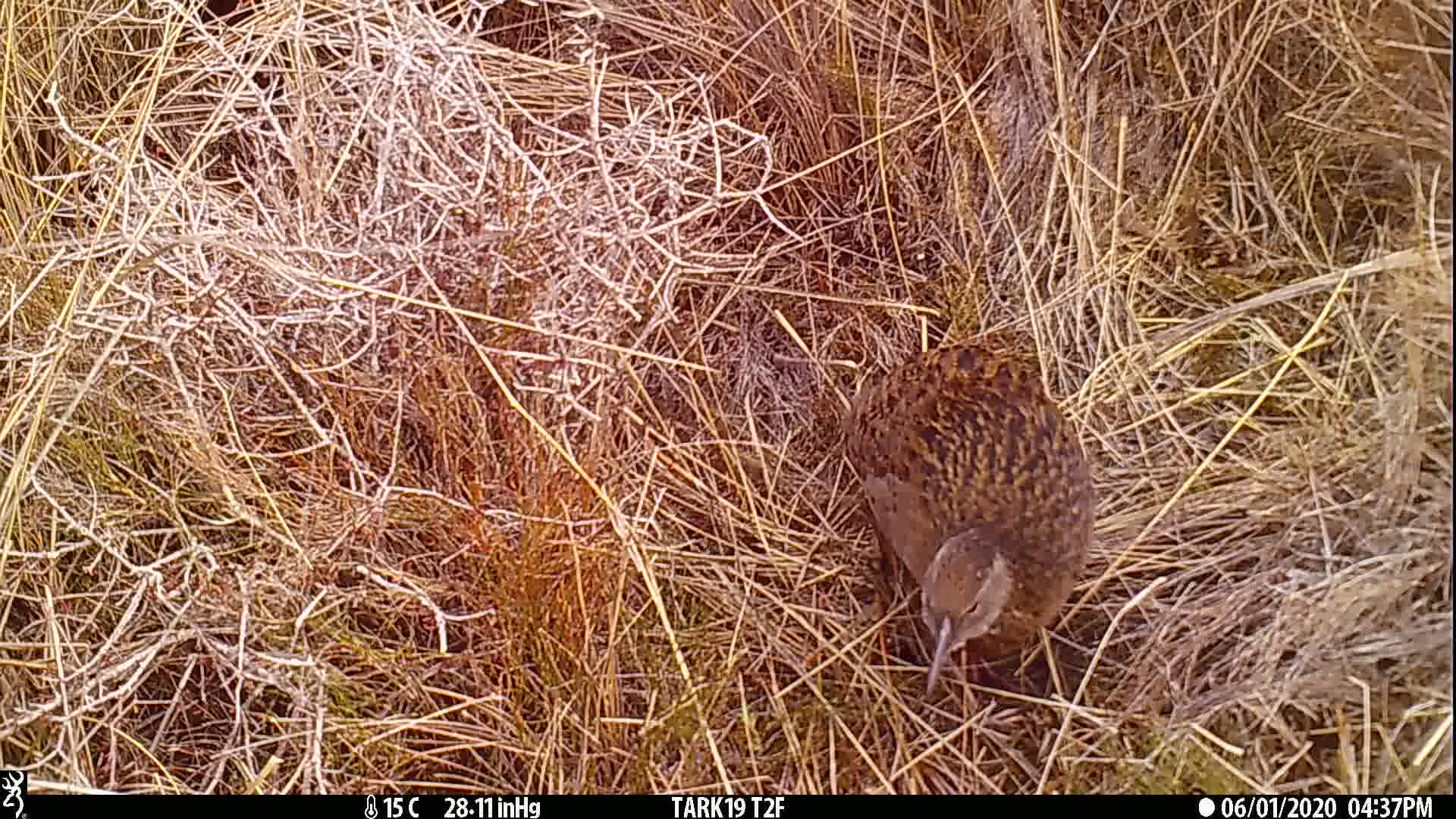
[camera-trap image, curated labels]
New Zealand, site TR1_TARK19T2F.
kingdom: Animalia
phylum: Chordata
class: Aves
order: Gruiformes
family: Rallidae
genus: Gallirallus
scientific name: Gallirallus australis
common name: weka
Weka (Gallirallus australis).